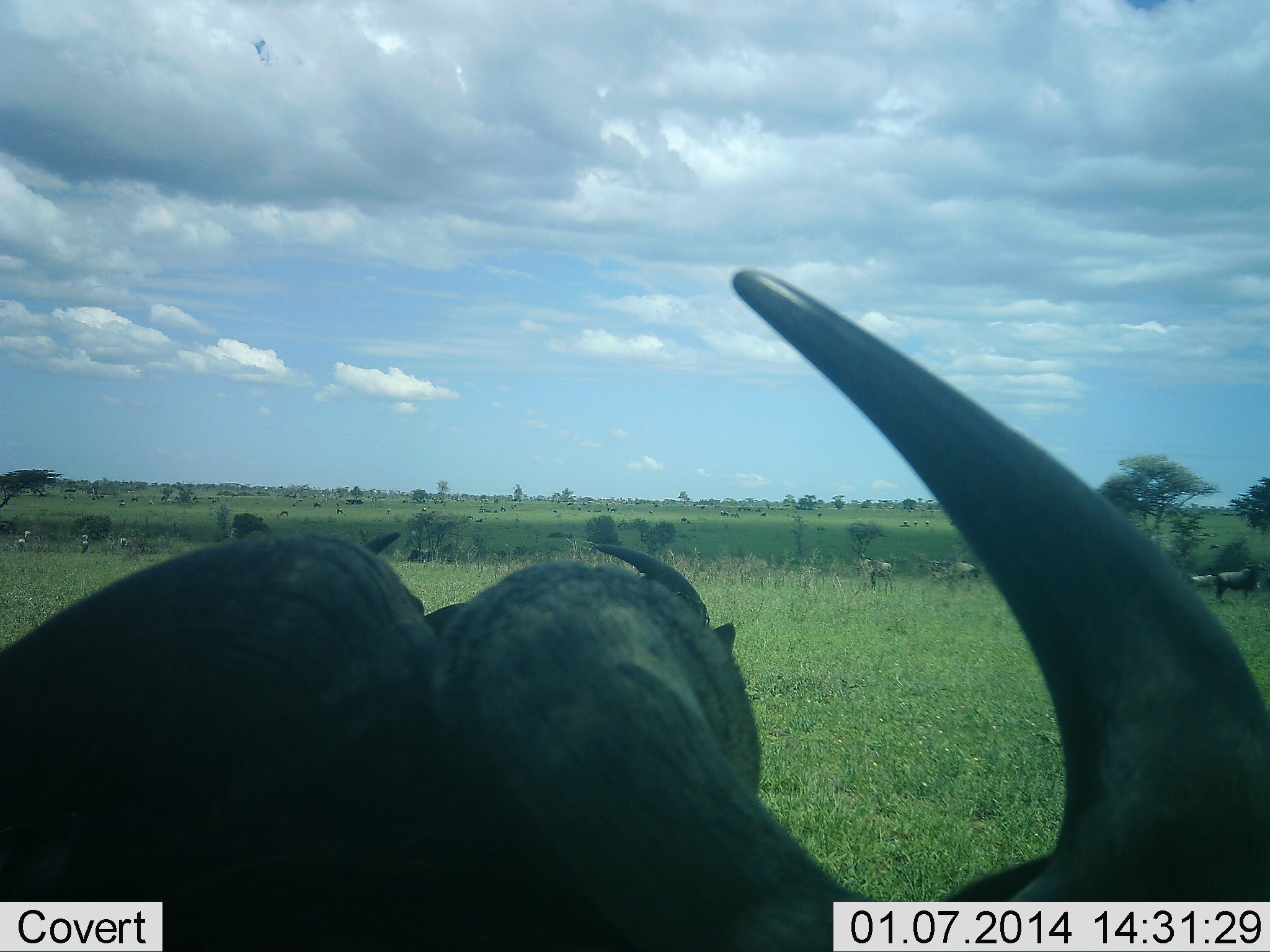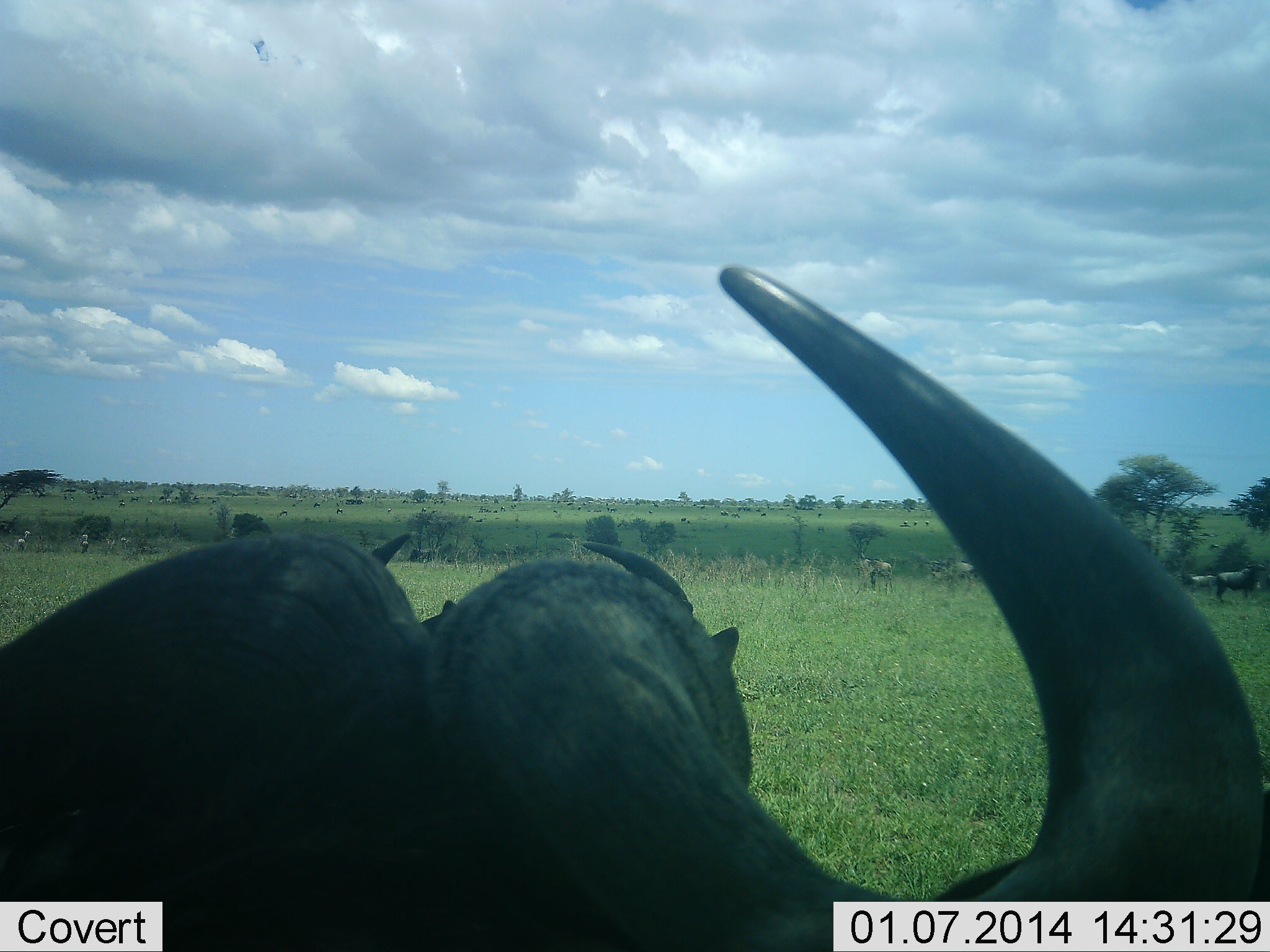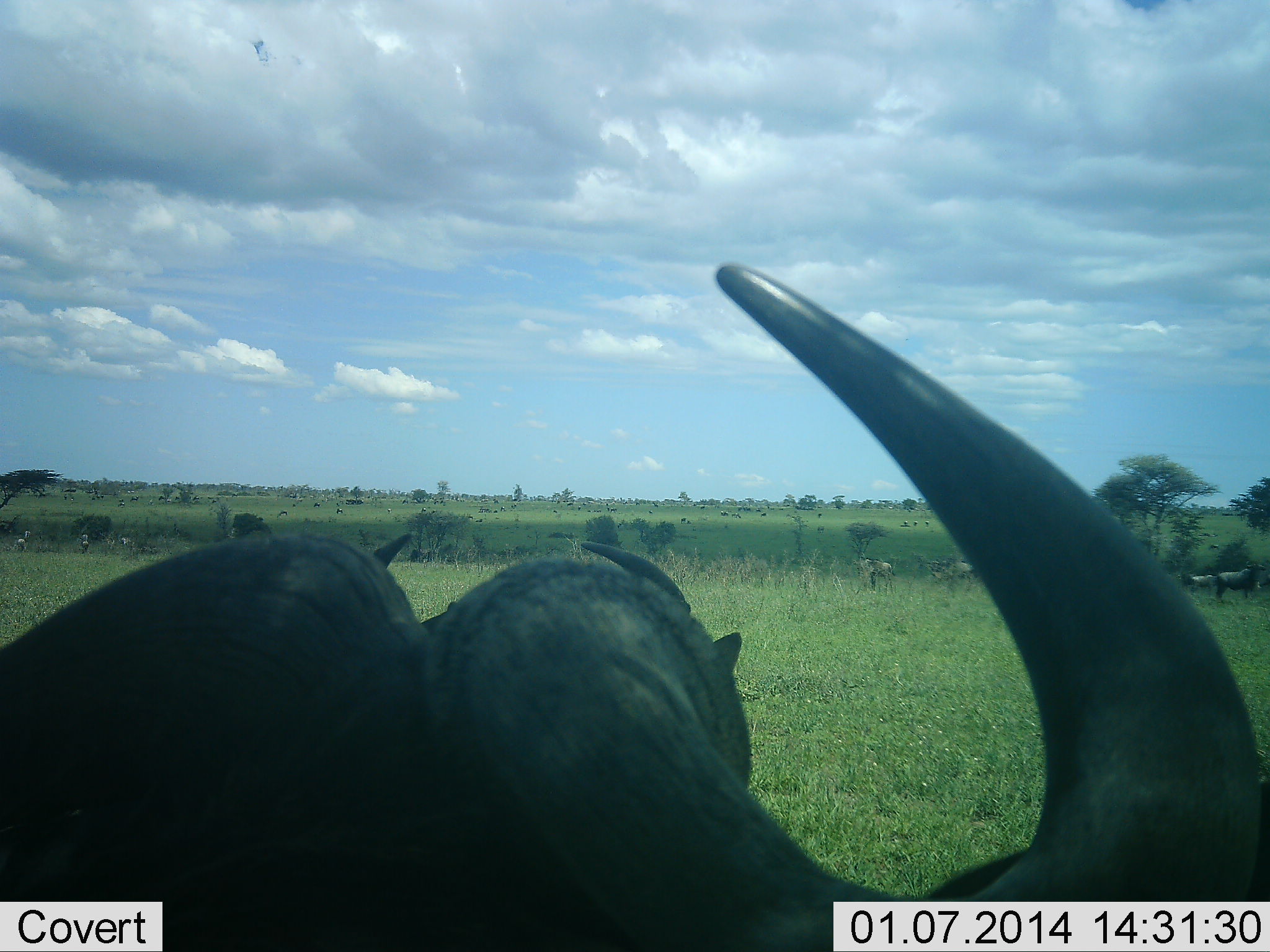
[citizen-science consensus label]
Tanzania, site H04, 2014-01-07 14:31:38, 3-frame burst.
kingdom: Animalia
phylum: Chordata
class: Mammalia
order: Artiodactyla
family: Bovidae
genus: Syncerus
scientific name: Syncerus caffer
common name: cape buffalo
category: buffalo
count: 2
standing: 85%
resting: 38%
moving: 8%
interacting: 0%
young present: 0%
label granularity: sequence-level